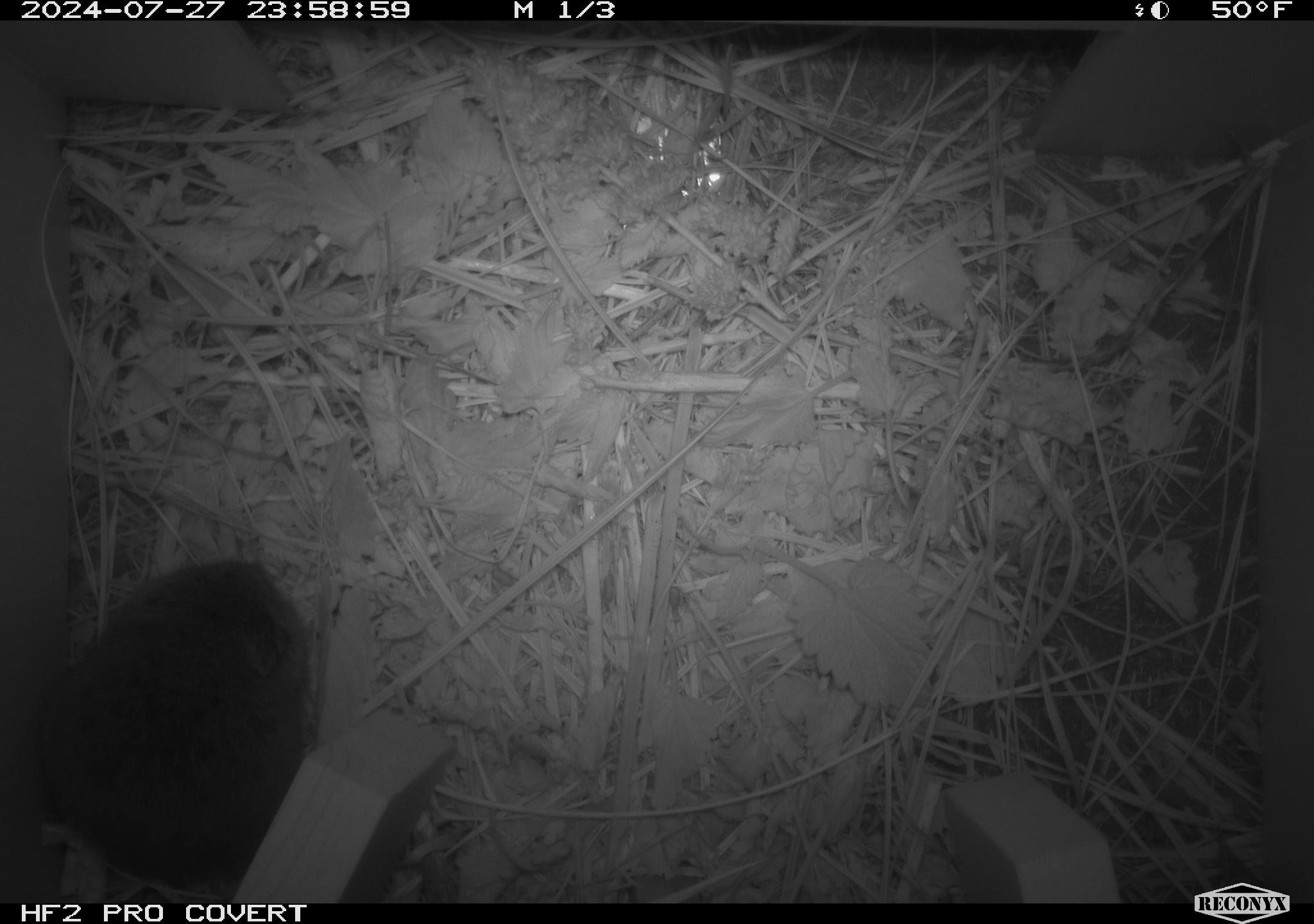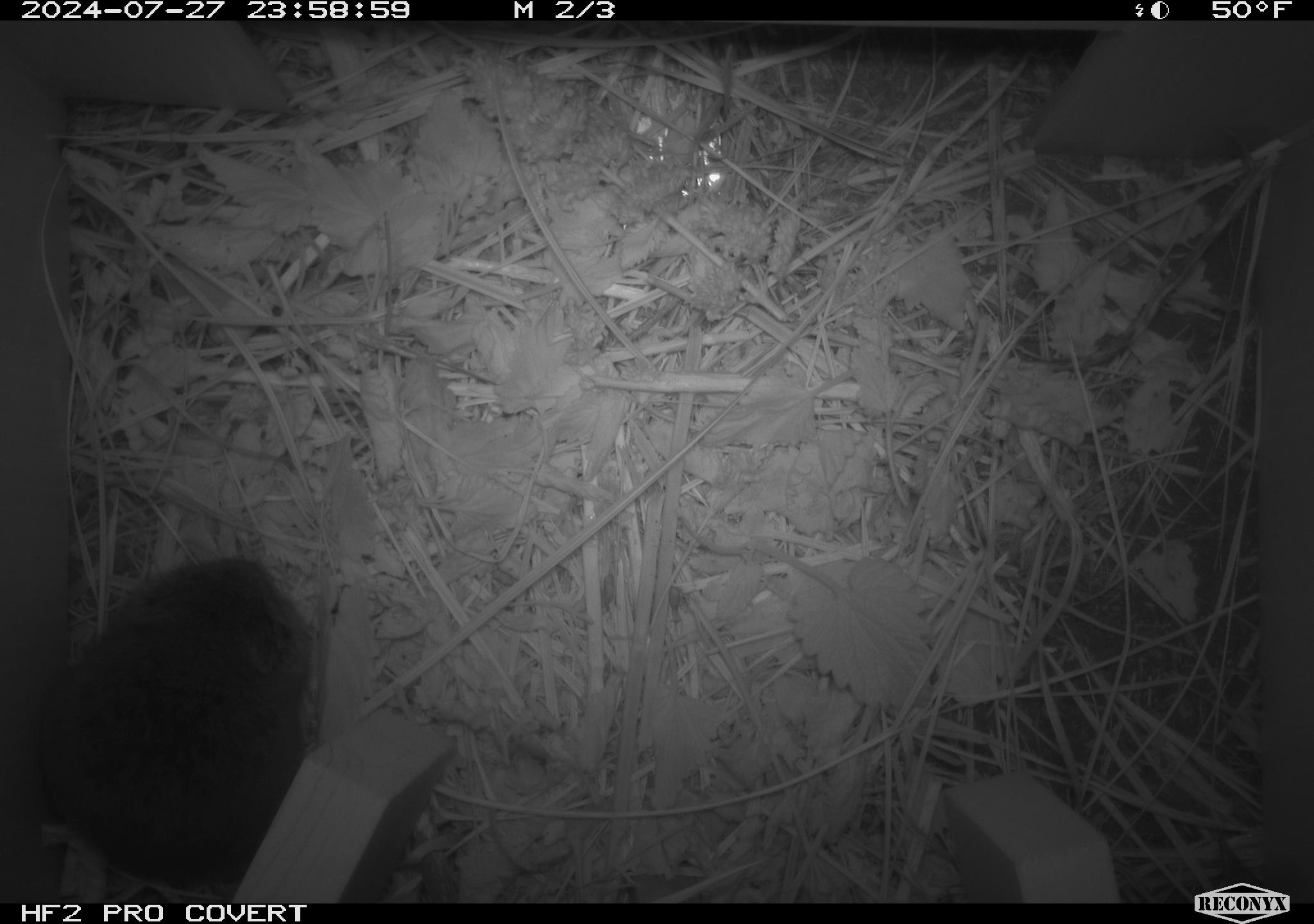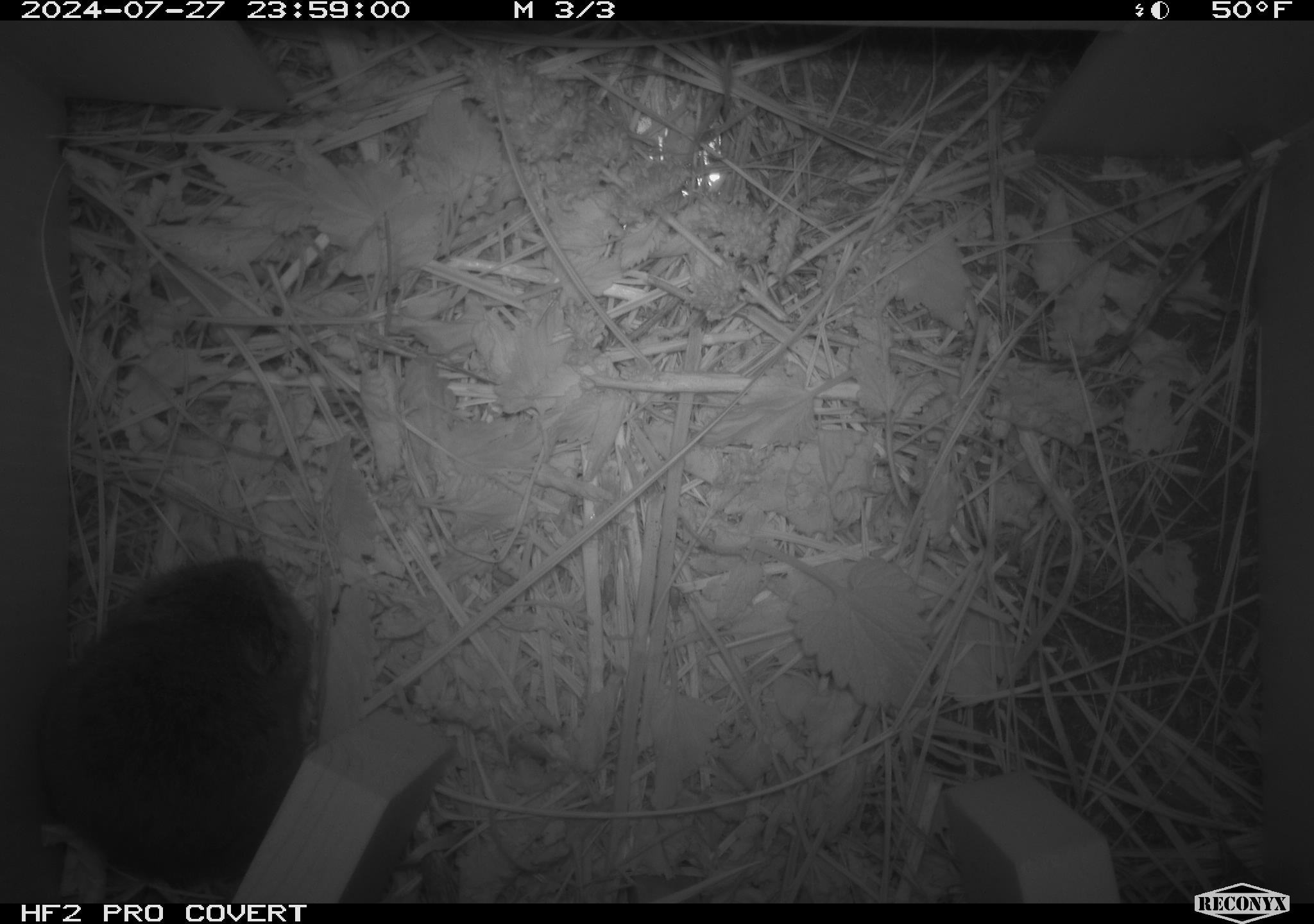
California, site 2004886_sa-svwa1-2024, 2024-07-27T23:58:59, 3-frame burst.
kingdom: Animalia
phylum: Chordata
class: Mammalia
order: Rodentia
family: Cricetidae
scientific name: Arvicolinae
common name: voles, lemmings, and muskrats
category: arvicolinae subfamily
Arvicolinae subfamily (voles, lemmings, and muskrats) (Arvicolinae).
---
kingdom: Animalia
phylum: Arthropoda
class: Insecta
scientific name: Insecta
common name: insect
Insect (Insecta).